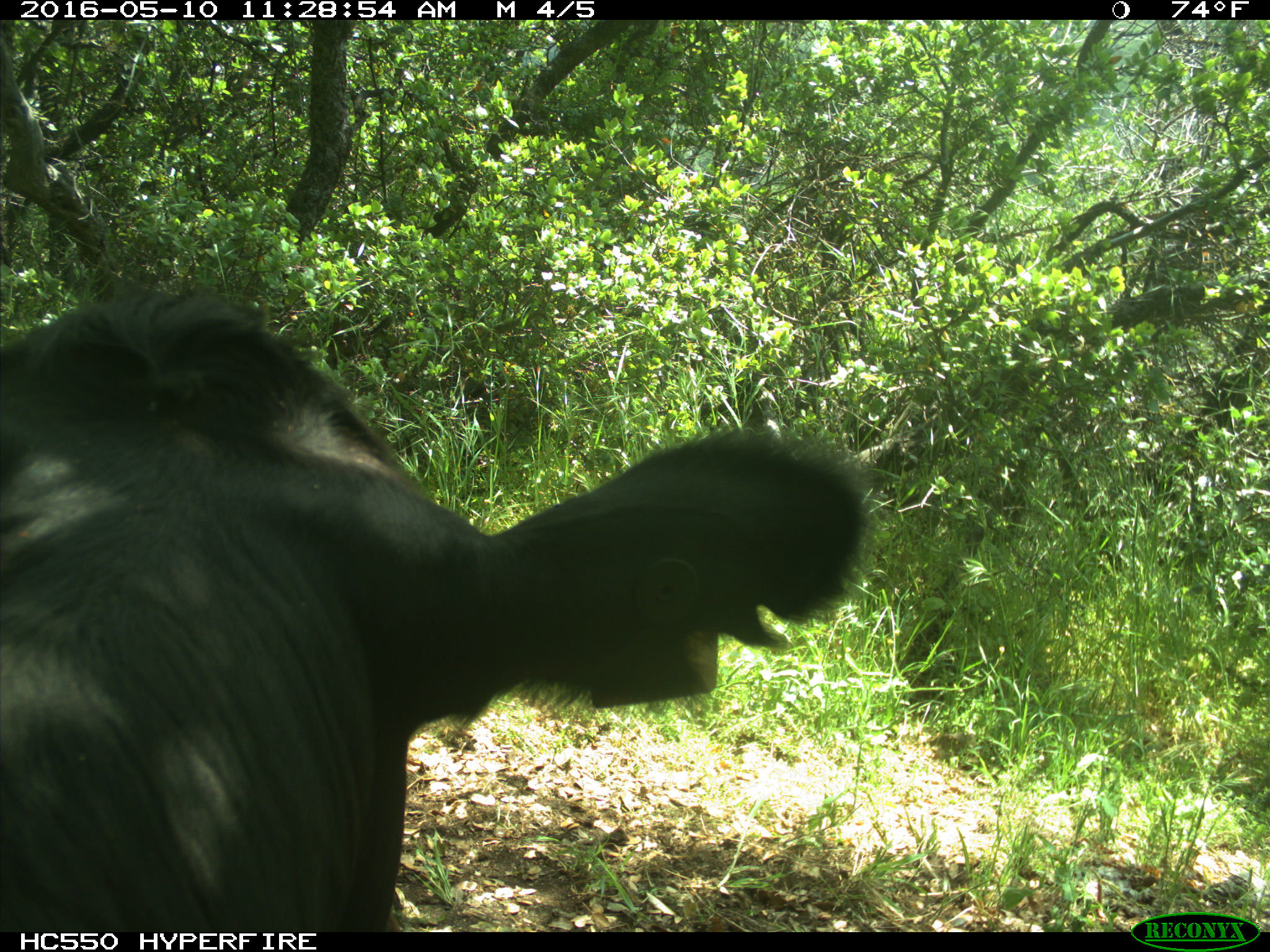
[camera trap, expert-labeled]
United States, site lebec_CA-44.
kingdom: Animalia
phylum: Chordata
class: Mammalia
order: Artiodactyla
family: Bovidae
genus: Bos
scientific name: Bos taurus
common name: domestic cow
Bos taurus (domestic cow).